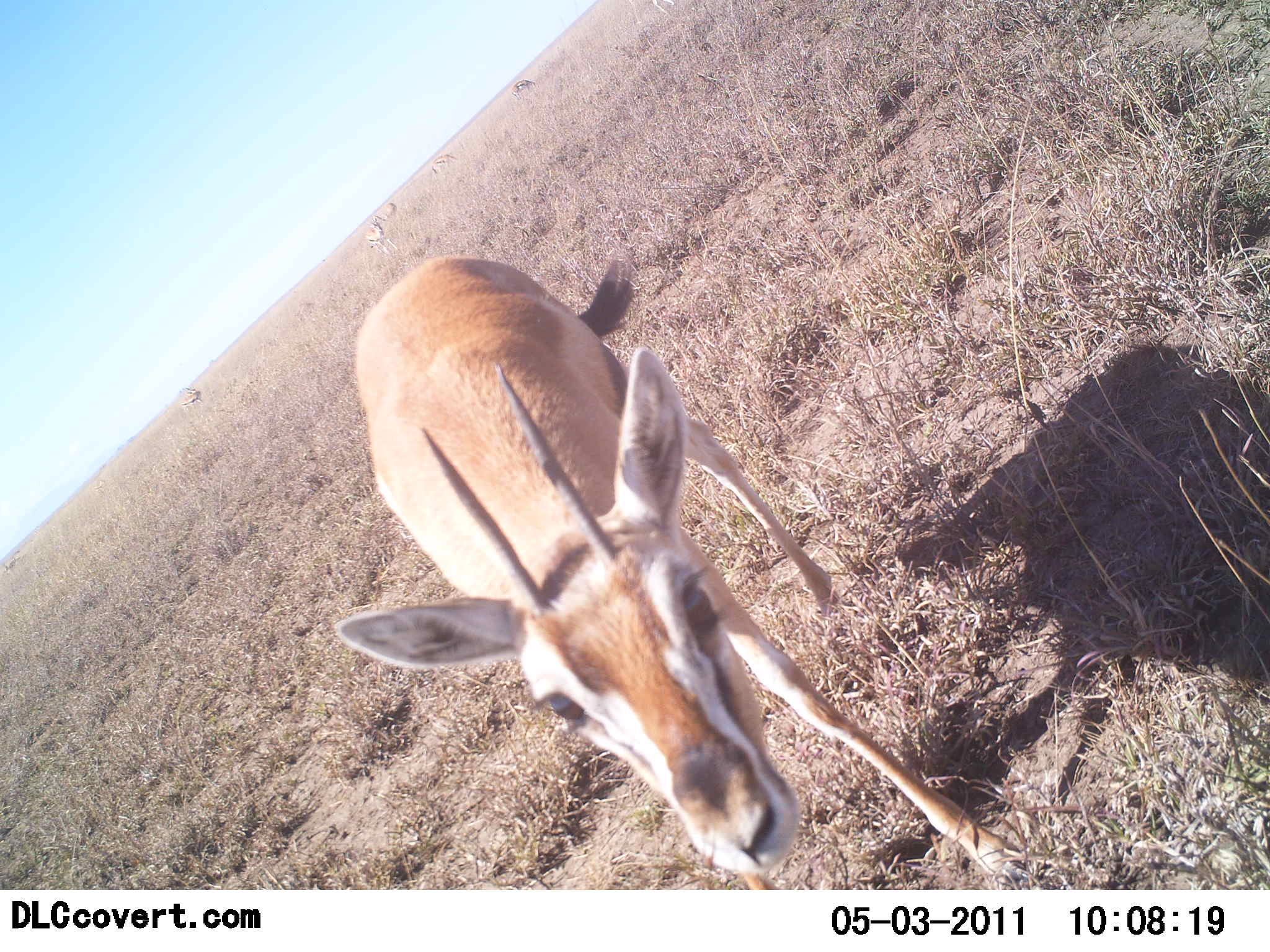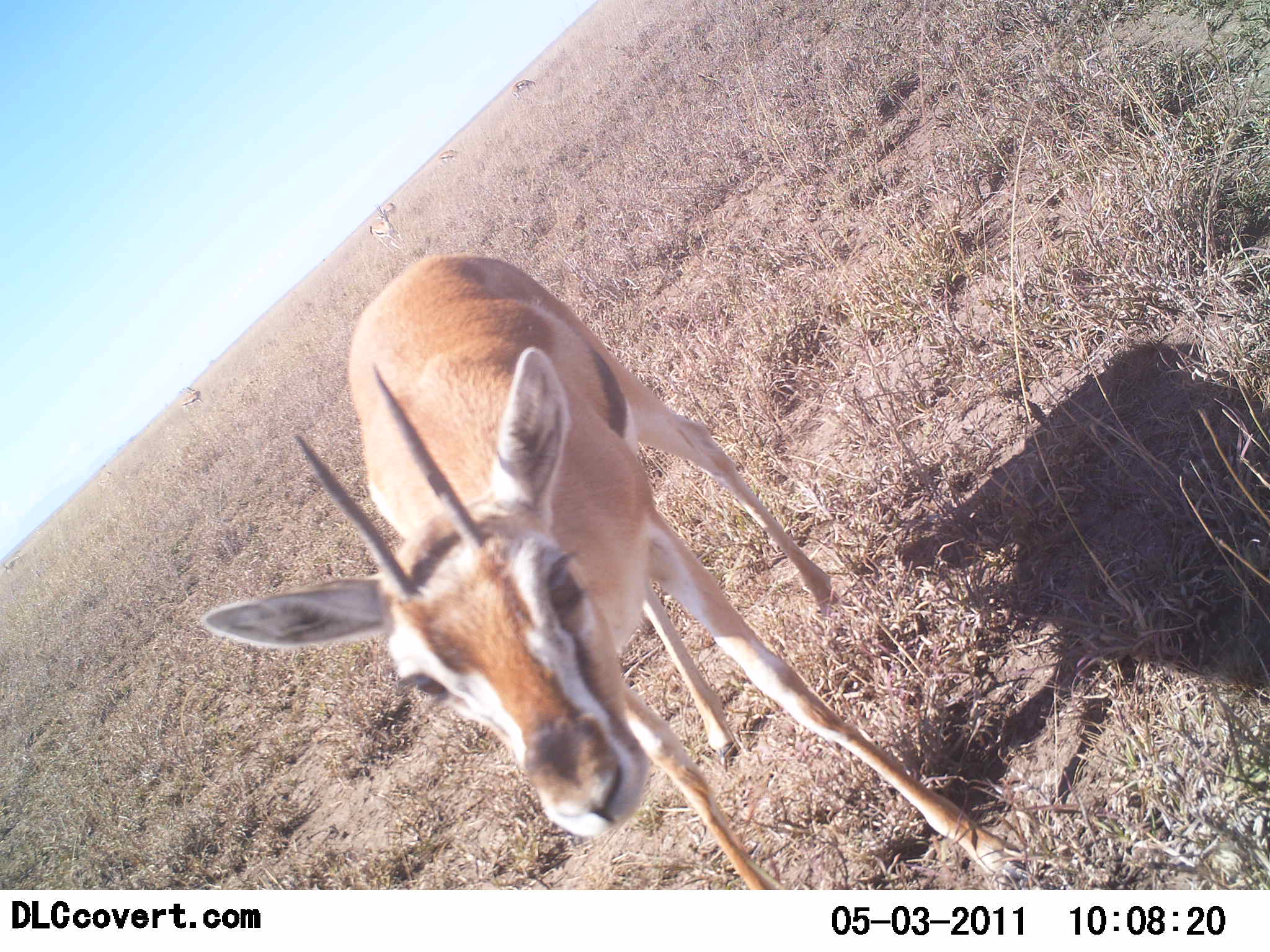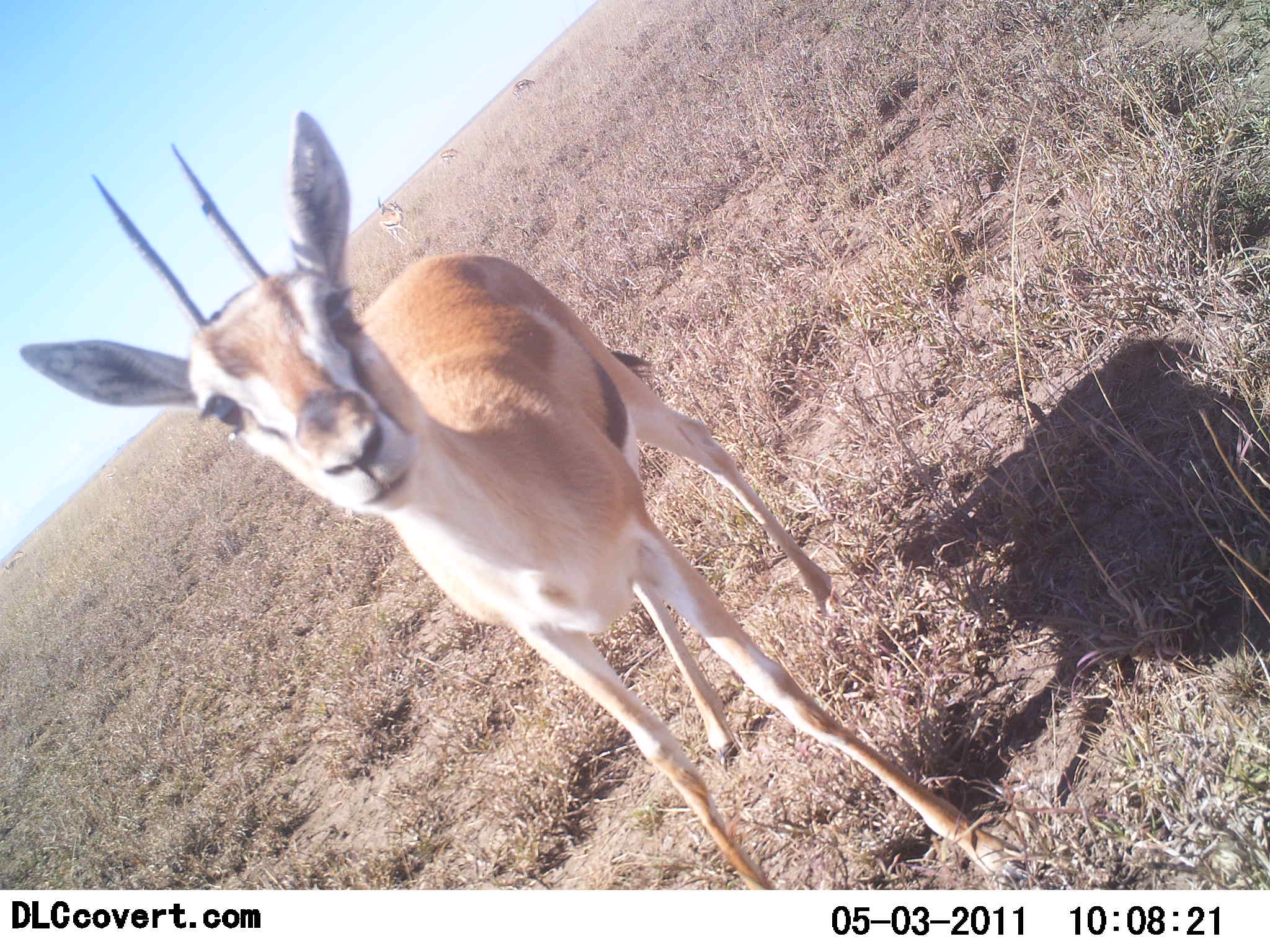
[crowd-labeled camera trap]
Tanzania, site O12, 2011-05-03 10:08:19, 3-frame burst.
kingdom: Animalia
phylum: Chordata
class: Mammalia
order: Artiodactyla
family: Bovidae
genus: Eudorcas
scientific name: Eudorcas thomsonii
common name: thomson's gazelle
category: gazellethomsons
Gazellethomsons (thomson's gazelle) (Eudorcas thomsonii), count 1. Behavior (volunteer vote fractions): standing 73%, resting 0%, moving 9%, interacting 18%. Young present (vote fraction): 0%. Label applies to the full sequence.